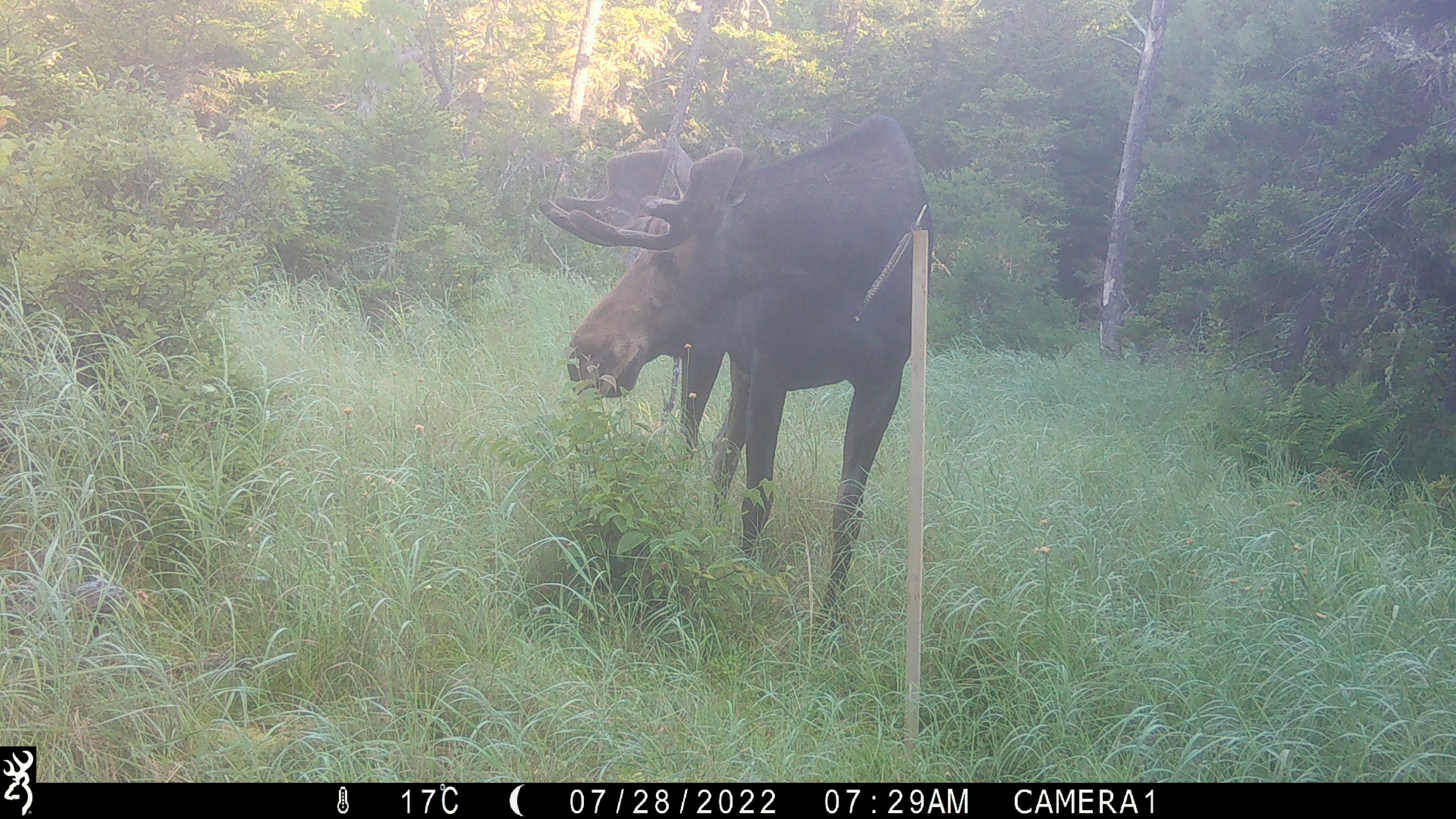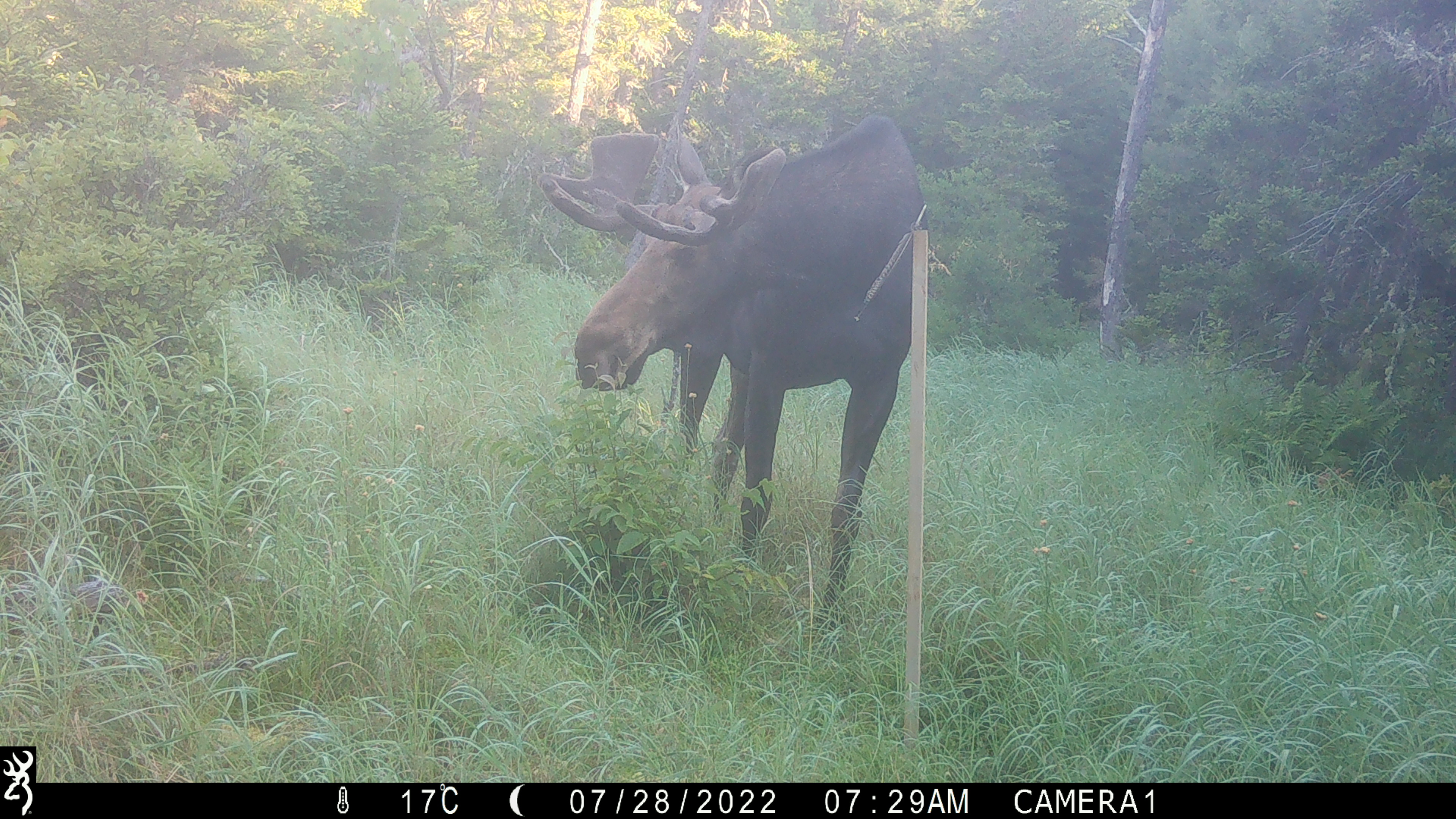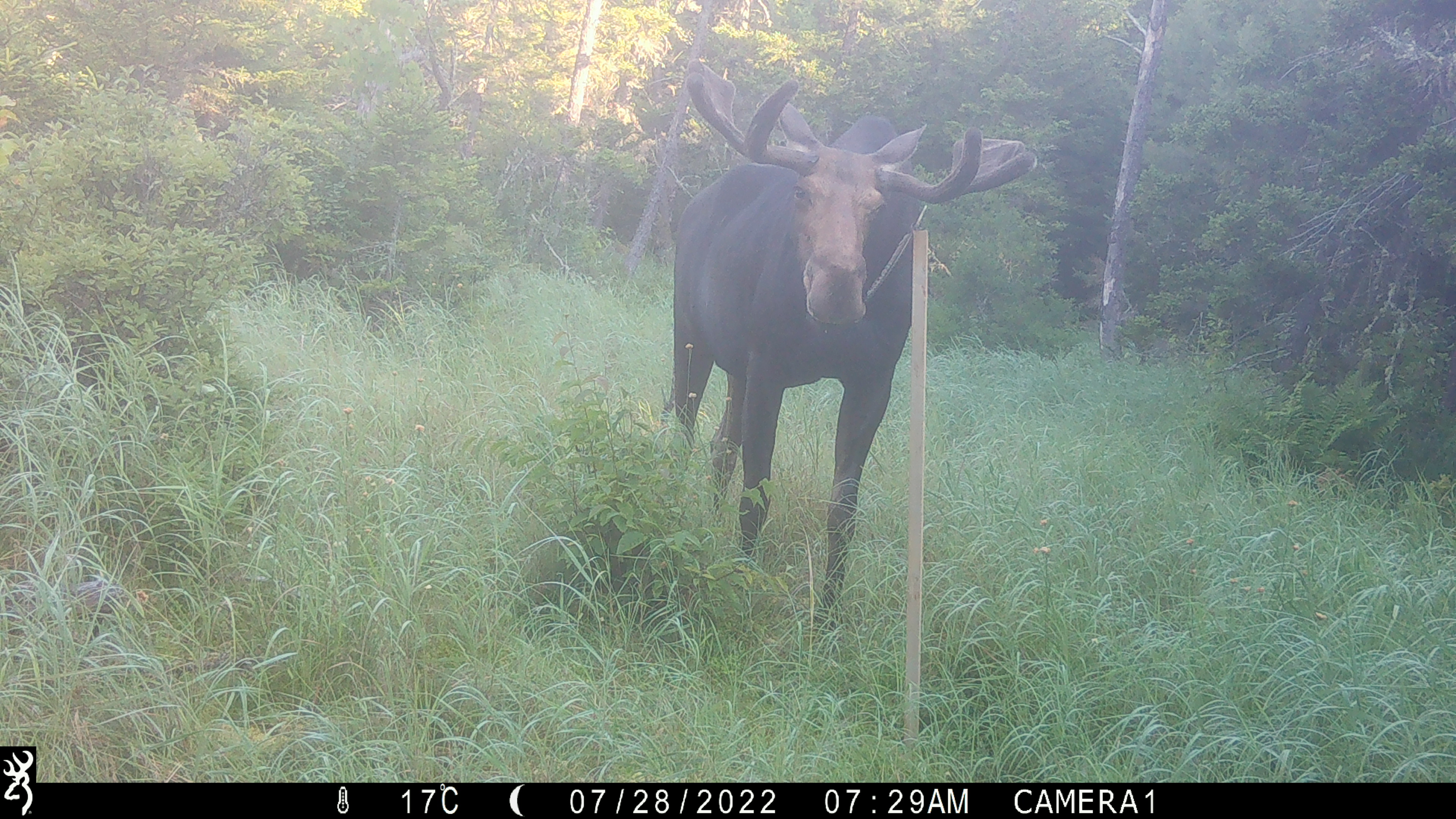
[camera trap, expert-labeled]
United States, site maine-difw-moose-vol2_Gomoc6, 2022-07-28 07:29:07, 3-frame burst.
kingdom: Animalia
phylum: Chordata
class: Mammalia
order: Artiodactyla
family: Cervidae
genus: Alces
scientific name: Alces alces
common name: moose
Moose (Alces alces).